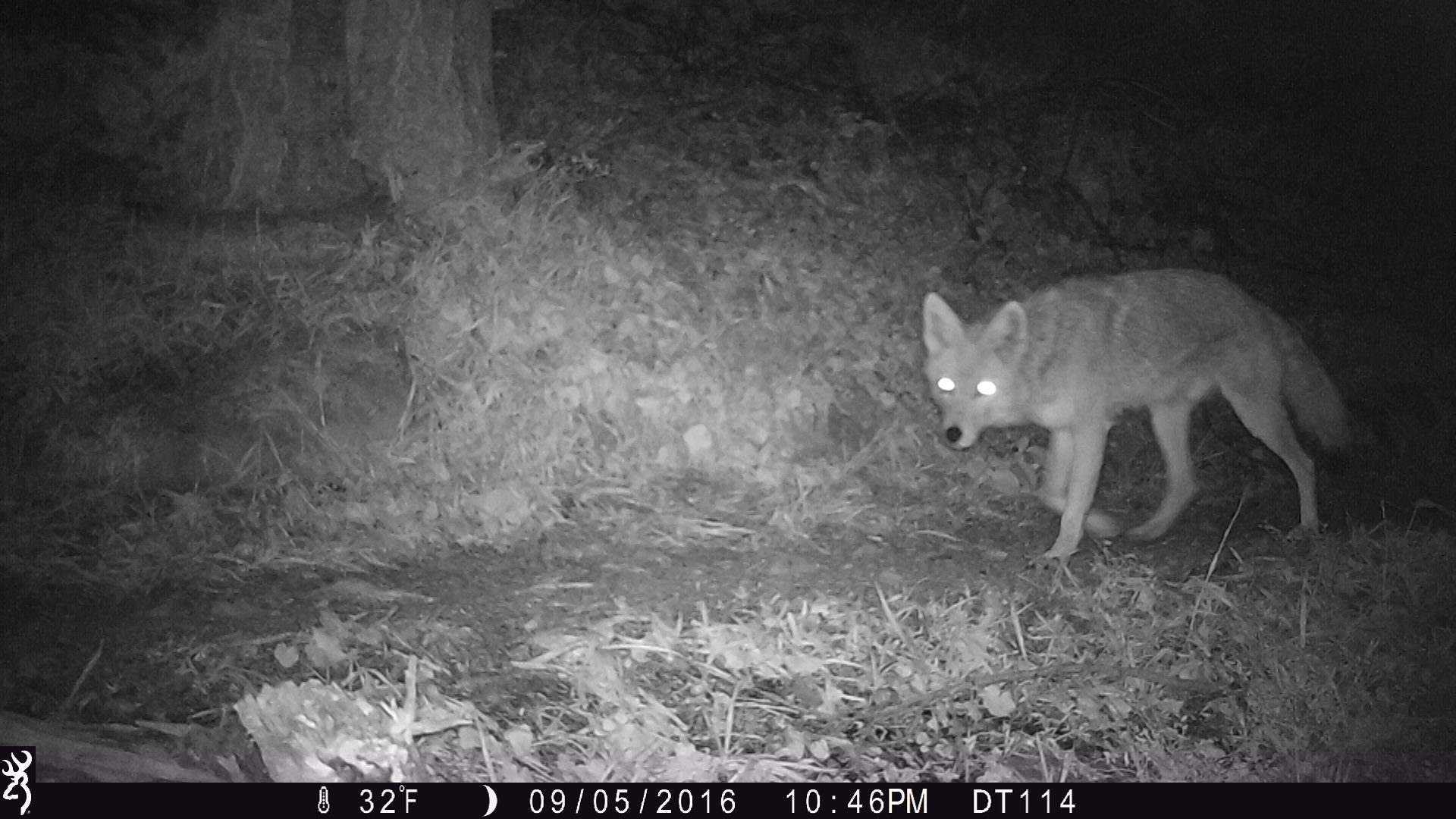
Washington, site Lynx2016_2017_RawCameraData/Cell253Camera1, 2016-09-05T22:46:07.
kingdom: Animalia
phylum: Chordata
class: Mammalia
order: Carnivora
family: Canidae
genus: Canis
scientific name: Canis latrans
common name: coyote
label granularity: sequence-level